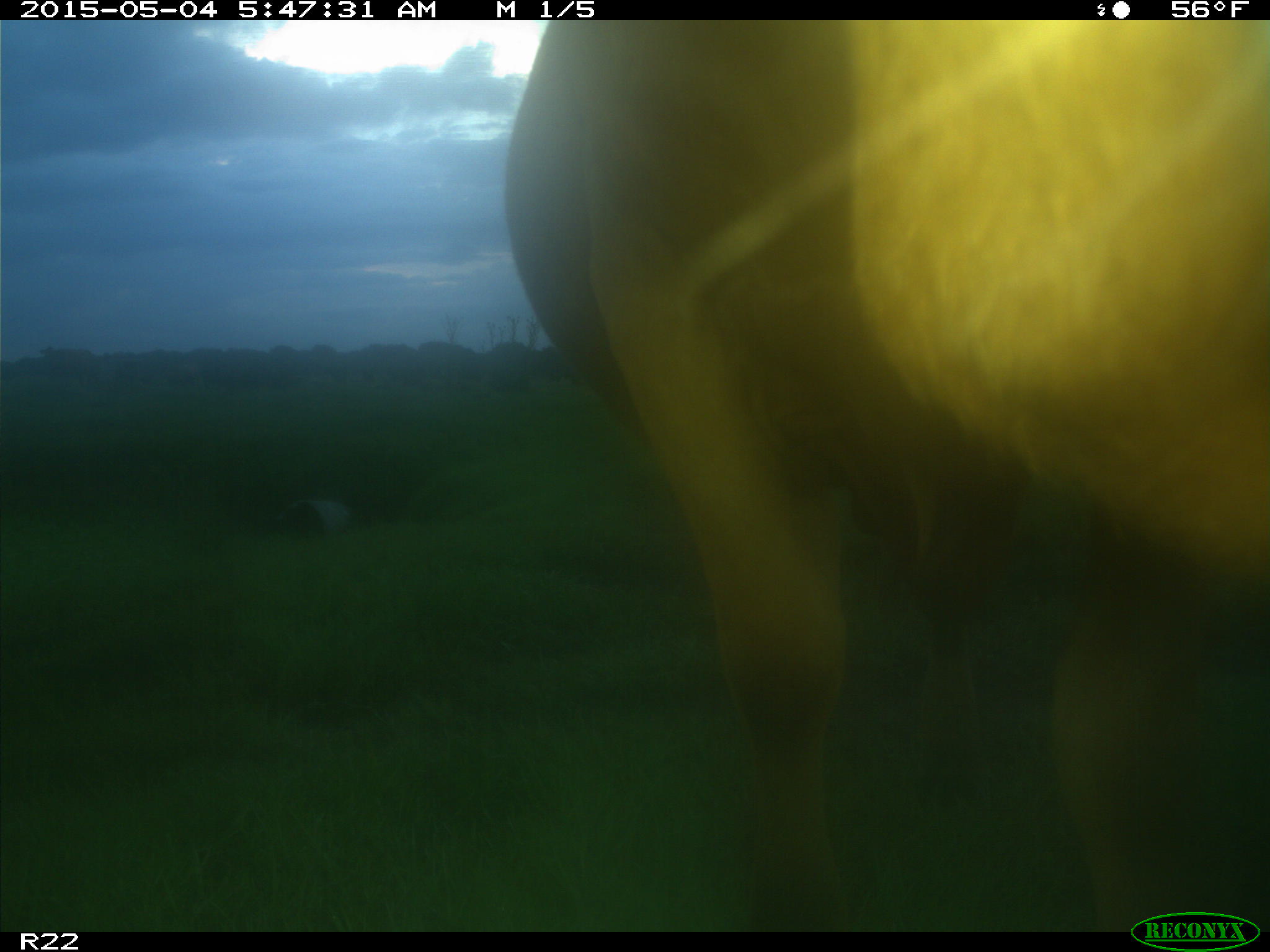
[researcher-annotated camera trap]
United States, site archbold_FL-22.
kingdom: Animalia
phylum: Chordata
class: Mammalia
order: Artiodactyla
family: Bovidae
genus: Bos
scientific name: Bos taurus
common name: domestic cow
Bos taurus (domestic cow).